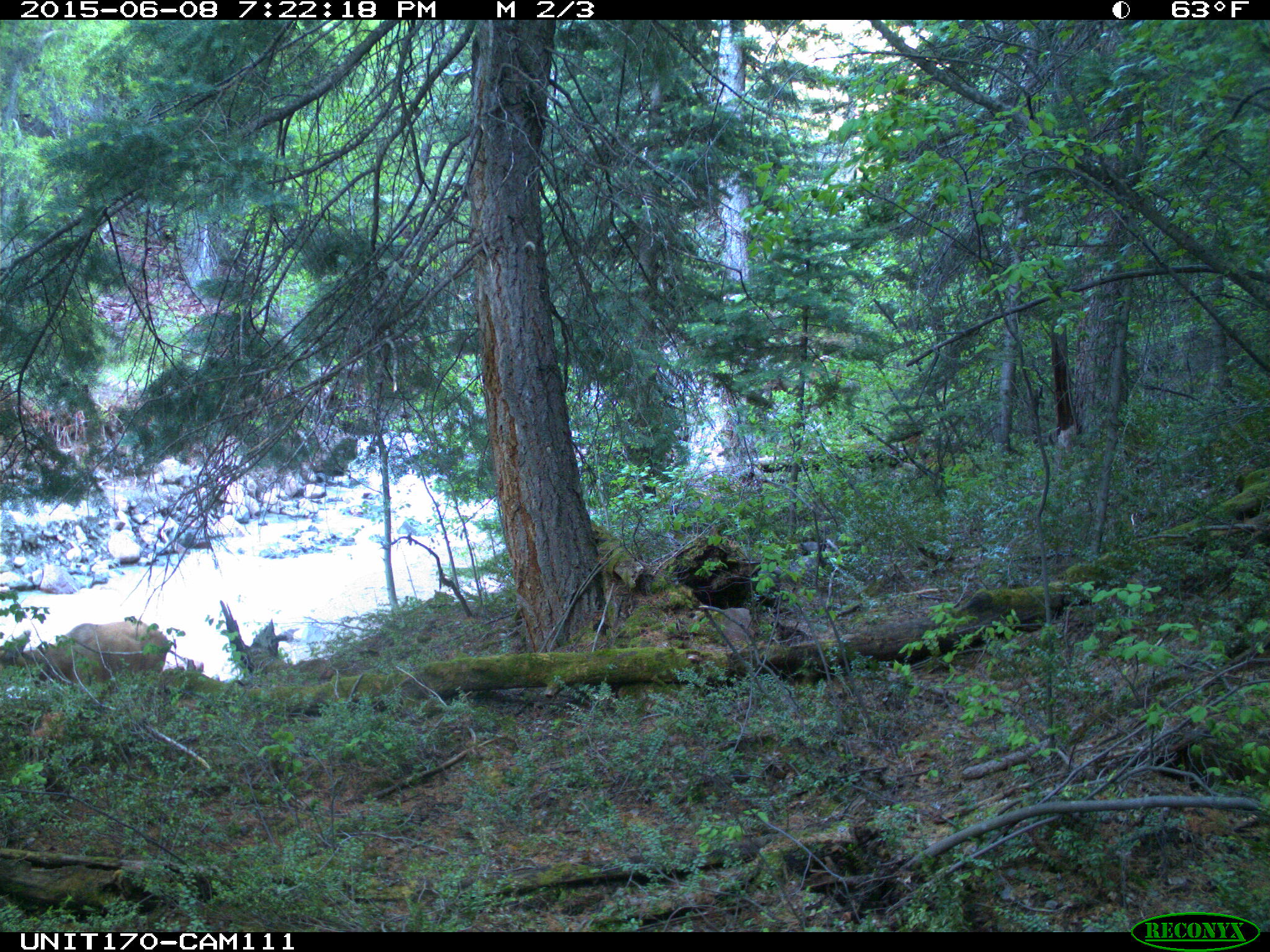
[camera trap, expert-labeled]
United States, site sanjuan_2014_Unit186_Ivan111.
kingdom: Animalia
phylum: Chordata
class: Mammalia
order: Artiodactyla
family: Cervidae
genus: Cervus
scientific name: Cervus elaphus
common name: red deer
Cervus elaphus (red deer).